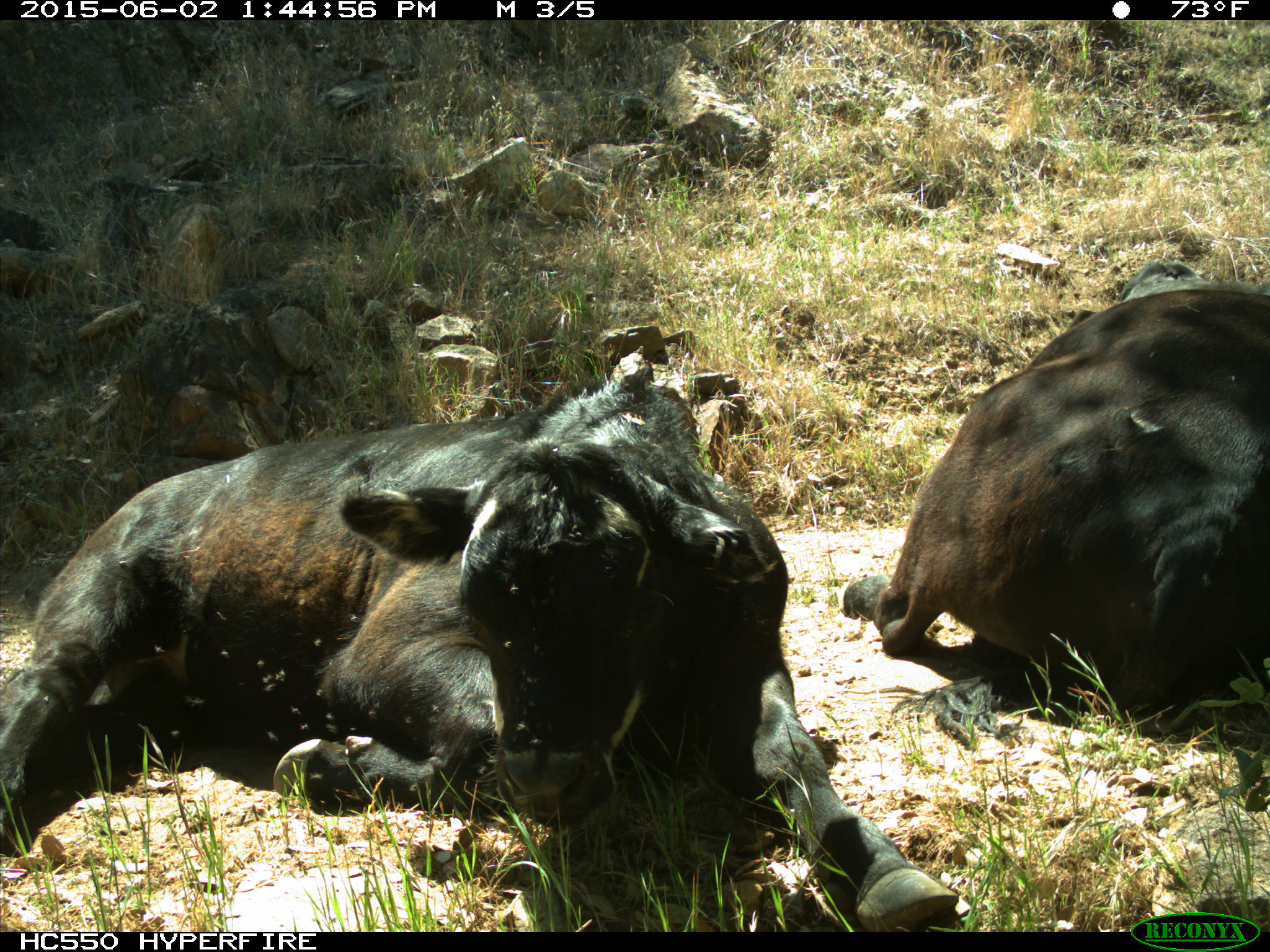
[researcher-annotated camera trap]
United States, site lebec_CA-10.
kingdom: Animalia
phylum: Chordata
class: Mammalia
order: Artiodactyla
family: Bovidae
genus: Bos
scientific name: Bos taurus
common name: domestic cow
Bos taurus (domestic cow).